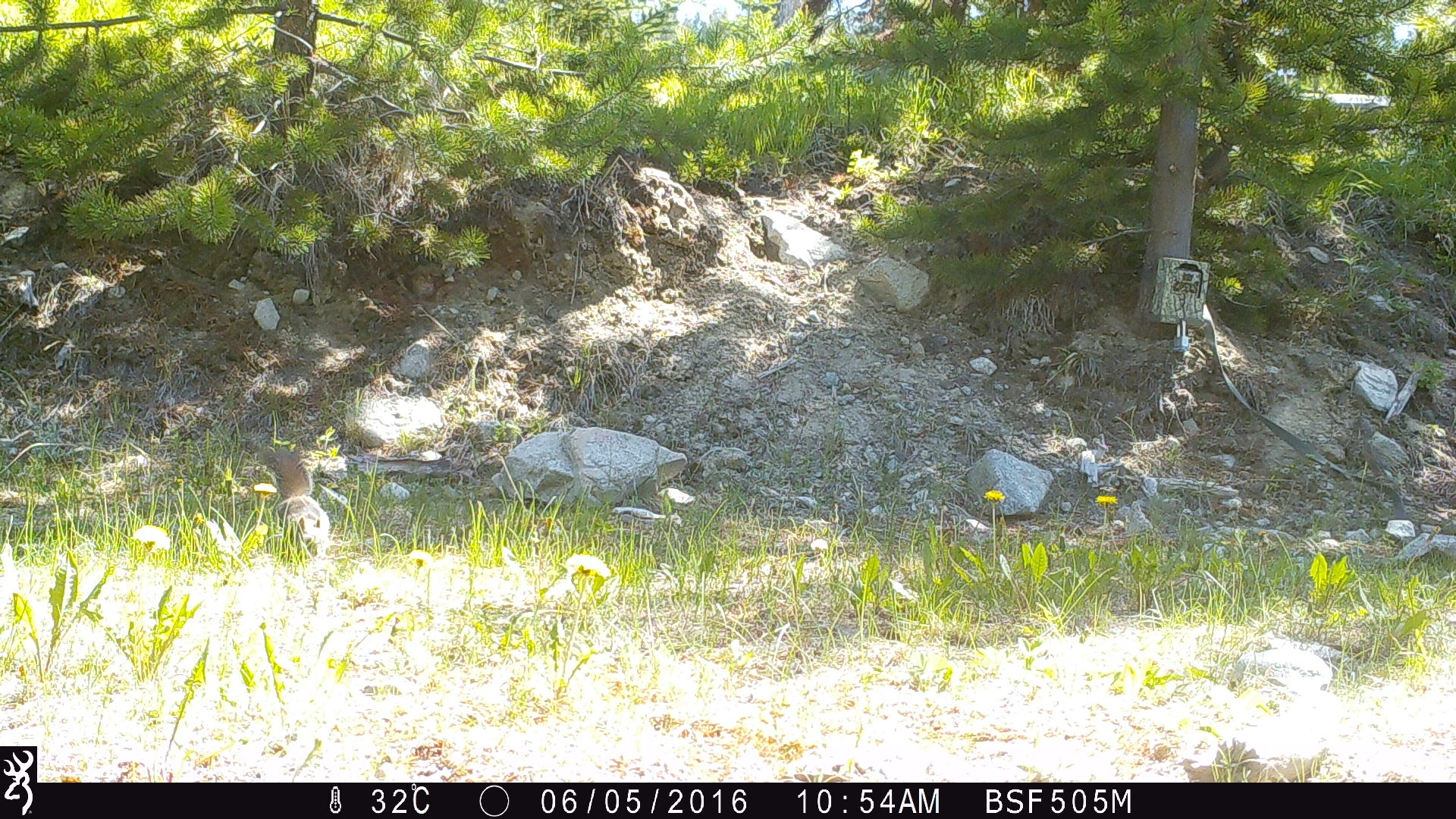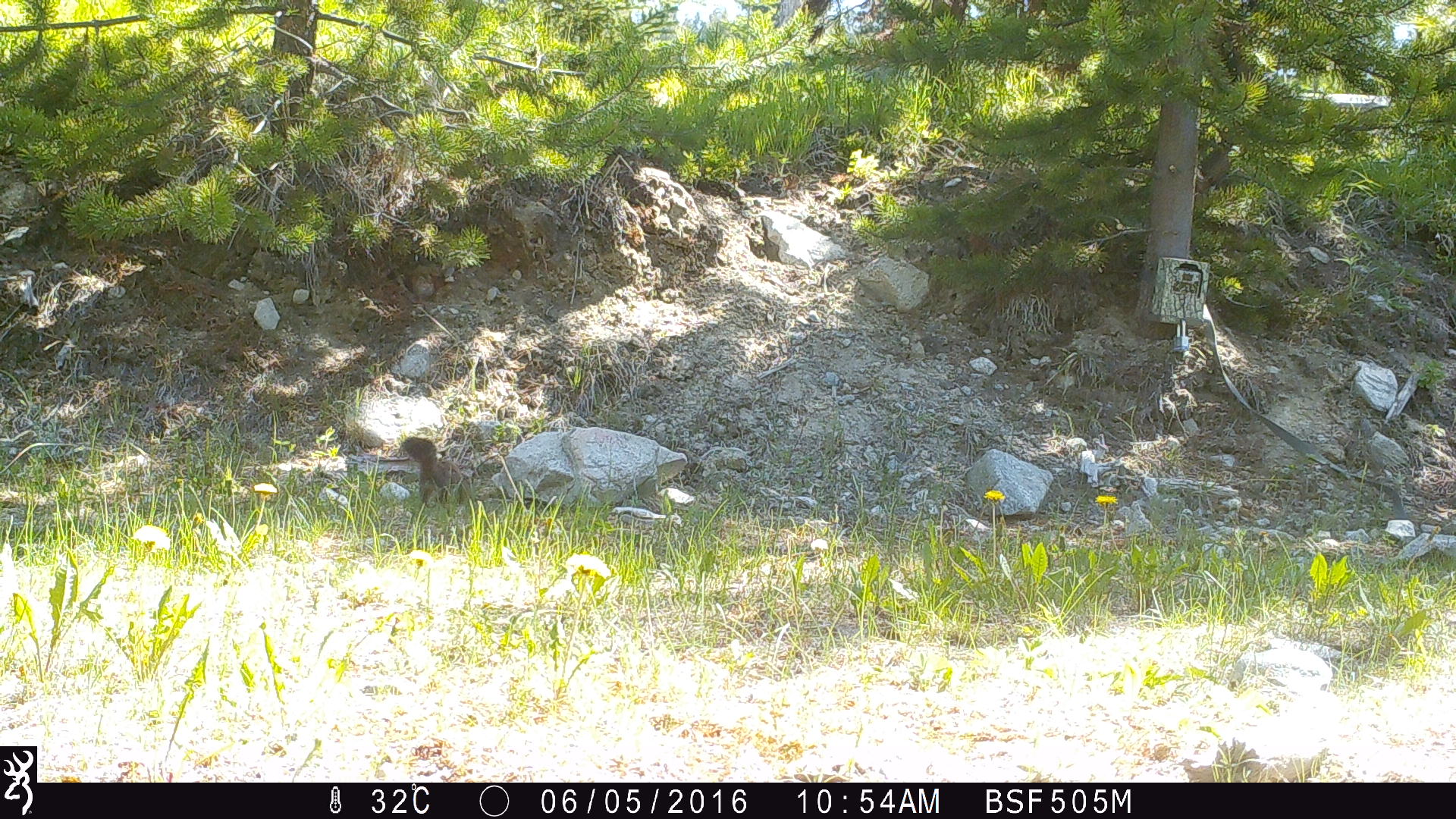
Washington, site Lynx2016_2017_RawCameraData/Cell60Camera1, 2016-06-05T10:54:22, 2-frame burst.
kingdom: Animalia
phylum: Chordata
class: Mammalia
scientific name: Mammalia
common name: small mammal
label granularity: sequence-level